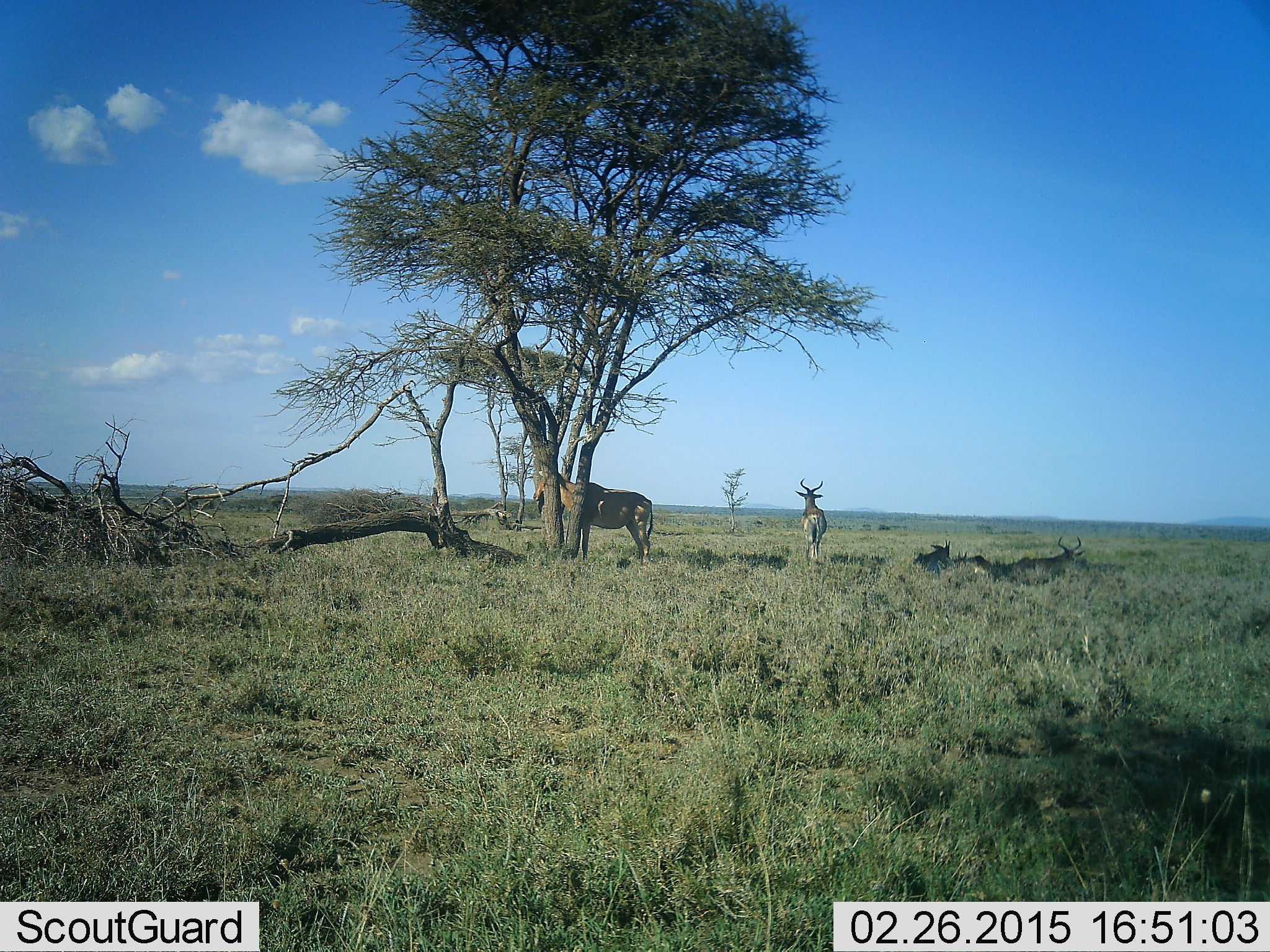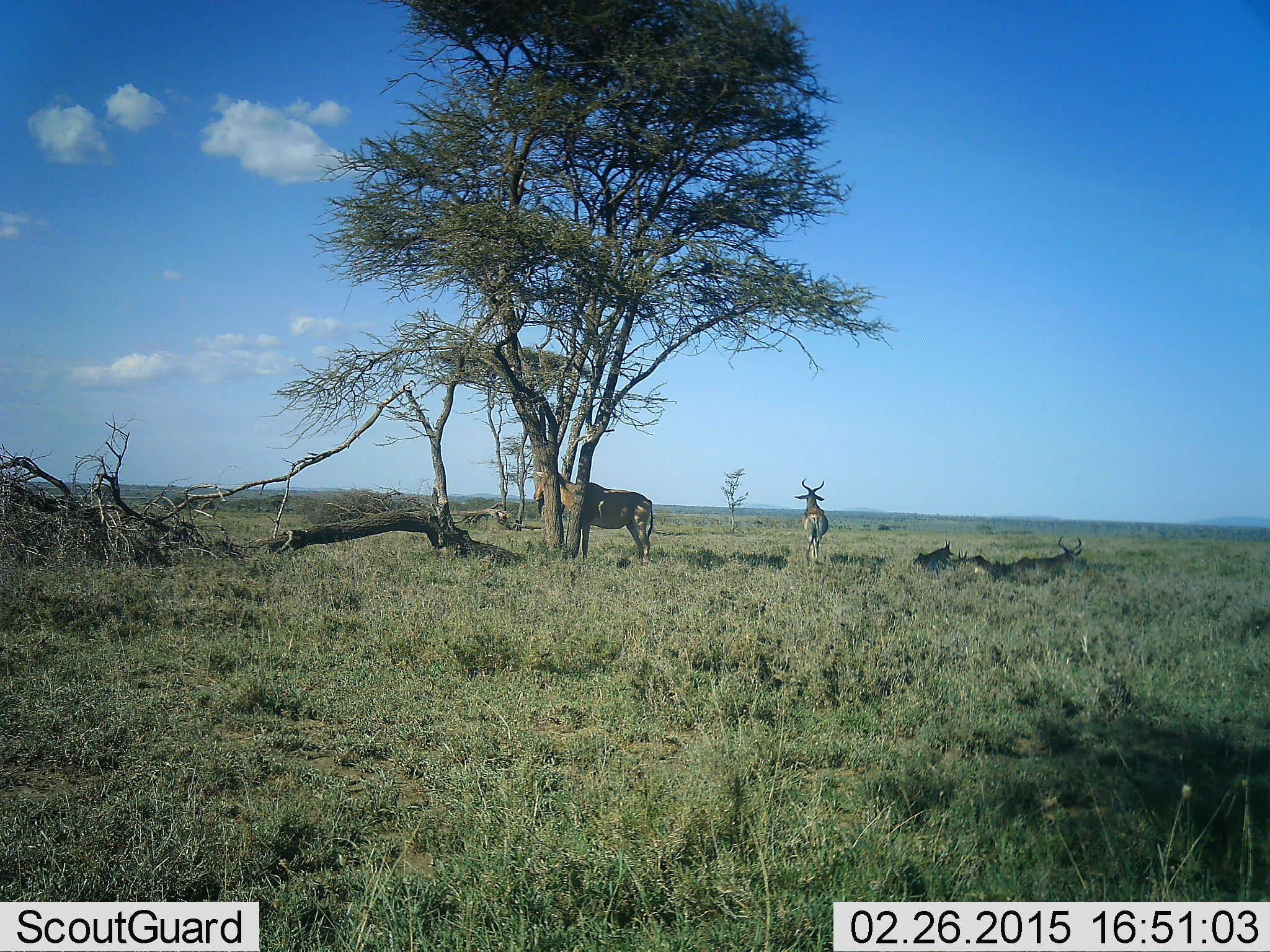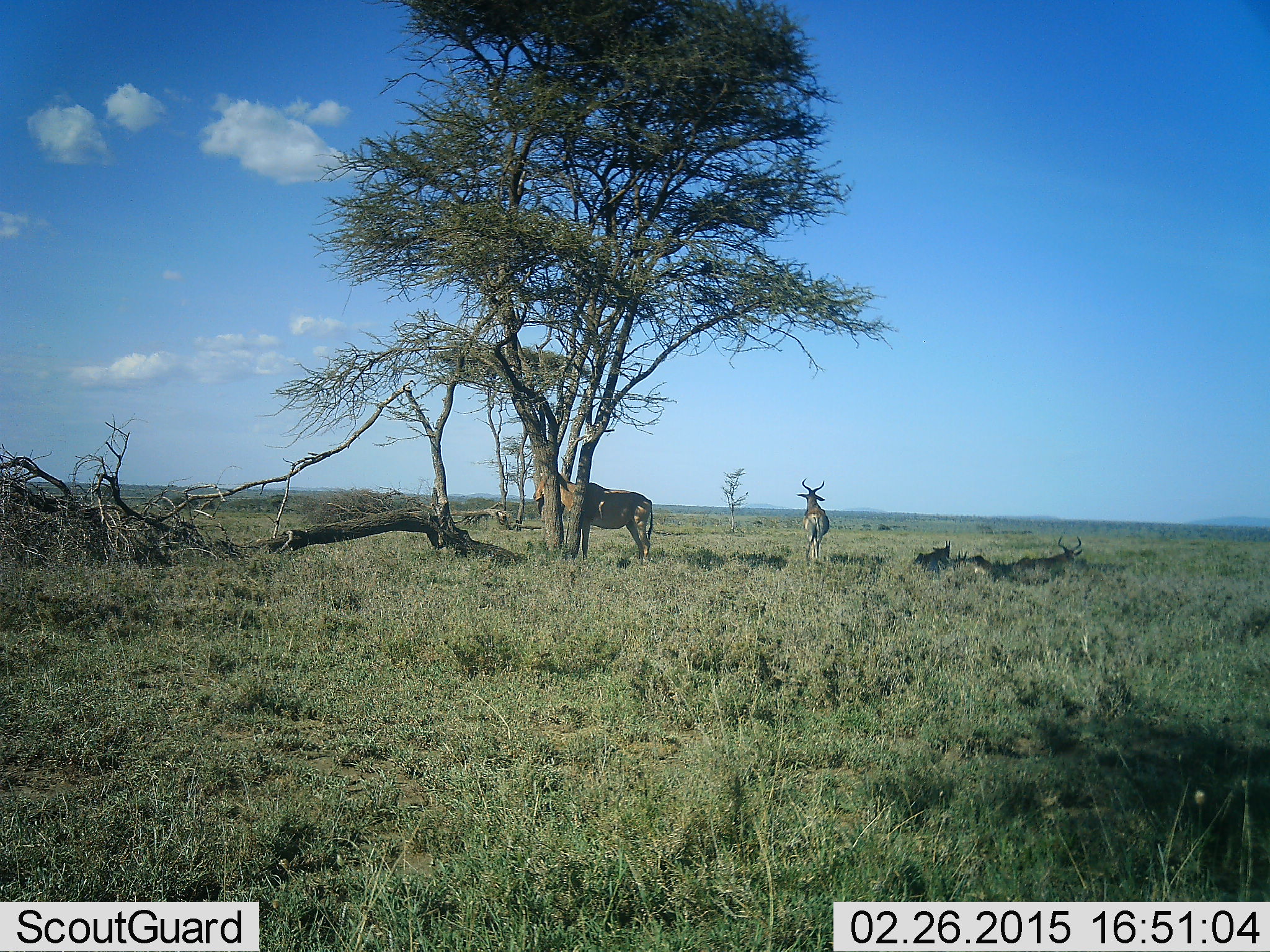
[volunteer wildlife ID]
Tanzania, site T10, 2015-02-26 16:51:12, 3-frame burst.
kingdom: Animalia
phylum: Chordata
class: Mammalia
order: Artiodactyla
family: Bovidae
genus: Alcelaphus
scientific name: Alcelaphus buselaphus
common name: hartebeest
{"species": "hartebeest (Alcelaphus buselaphus)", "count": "4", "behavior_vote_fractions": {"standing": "100%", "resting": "60%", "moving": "0%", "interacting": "0%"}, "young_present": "20%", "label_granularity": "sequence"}